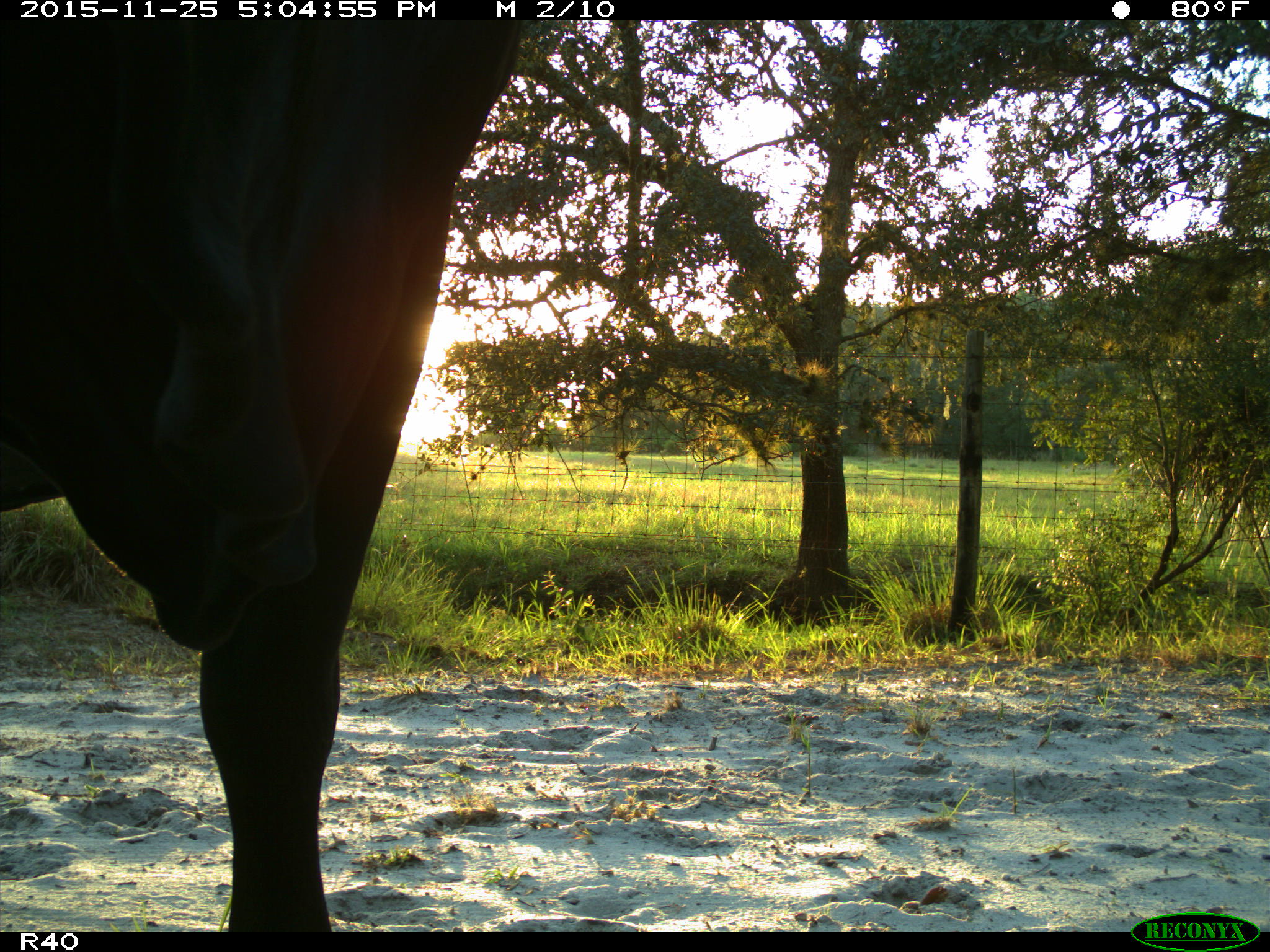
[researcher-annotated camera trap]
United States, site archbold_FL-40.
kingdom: Animalia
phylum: Chordata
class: Mammalia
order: Artiodactyla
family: Bovidae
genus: Bos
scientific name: Bos taurus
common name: domestic cow